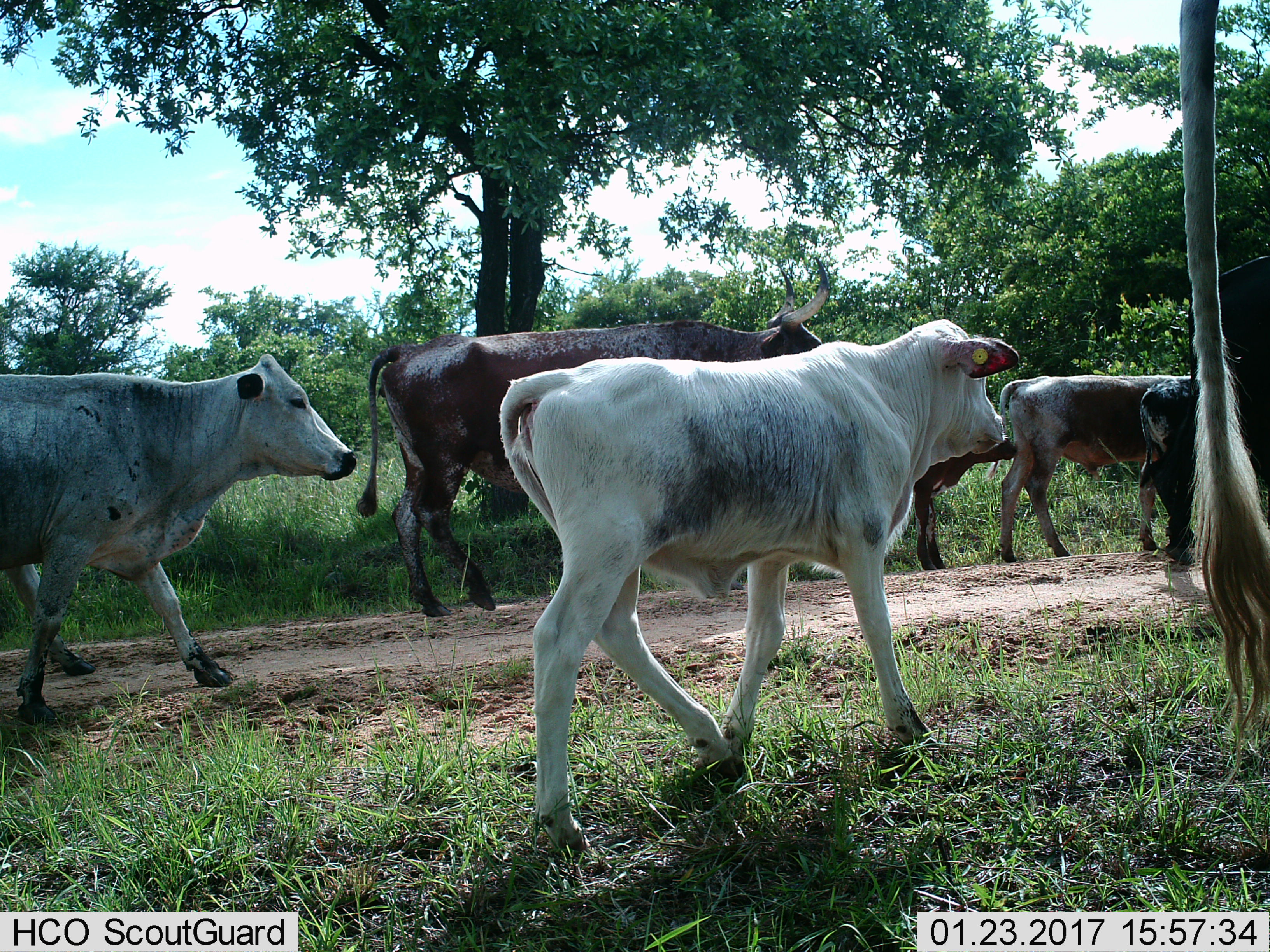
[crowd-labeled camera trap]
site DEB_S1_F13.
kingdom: Animalia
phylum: Chordata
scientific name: Vertebrata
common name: domestic animal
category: domesticanimal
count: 7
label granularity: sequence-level